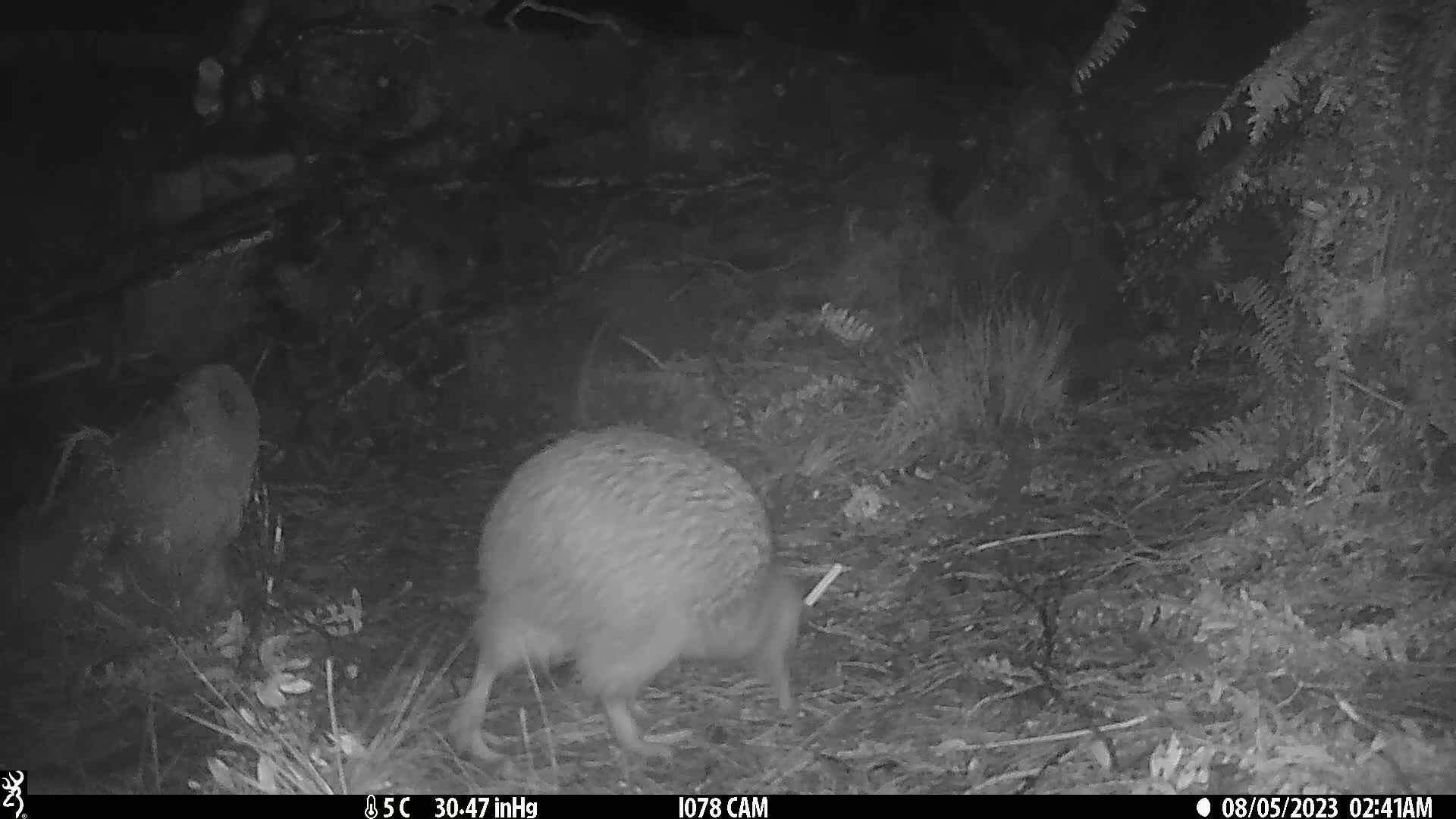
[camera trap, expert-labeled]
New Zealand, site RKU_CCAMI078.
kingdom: Animalia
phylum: Chordata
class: Aves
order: Apterygiformes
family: Apterygidae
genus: Apteryx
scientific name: Apteryx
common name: kiwi